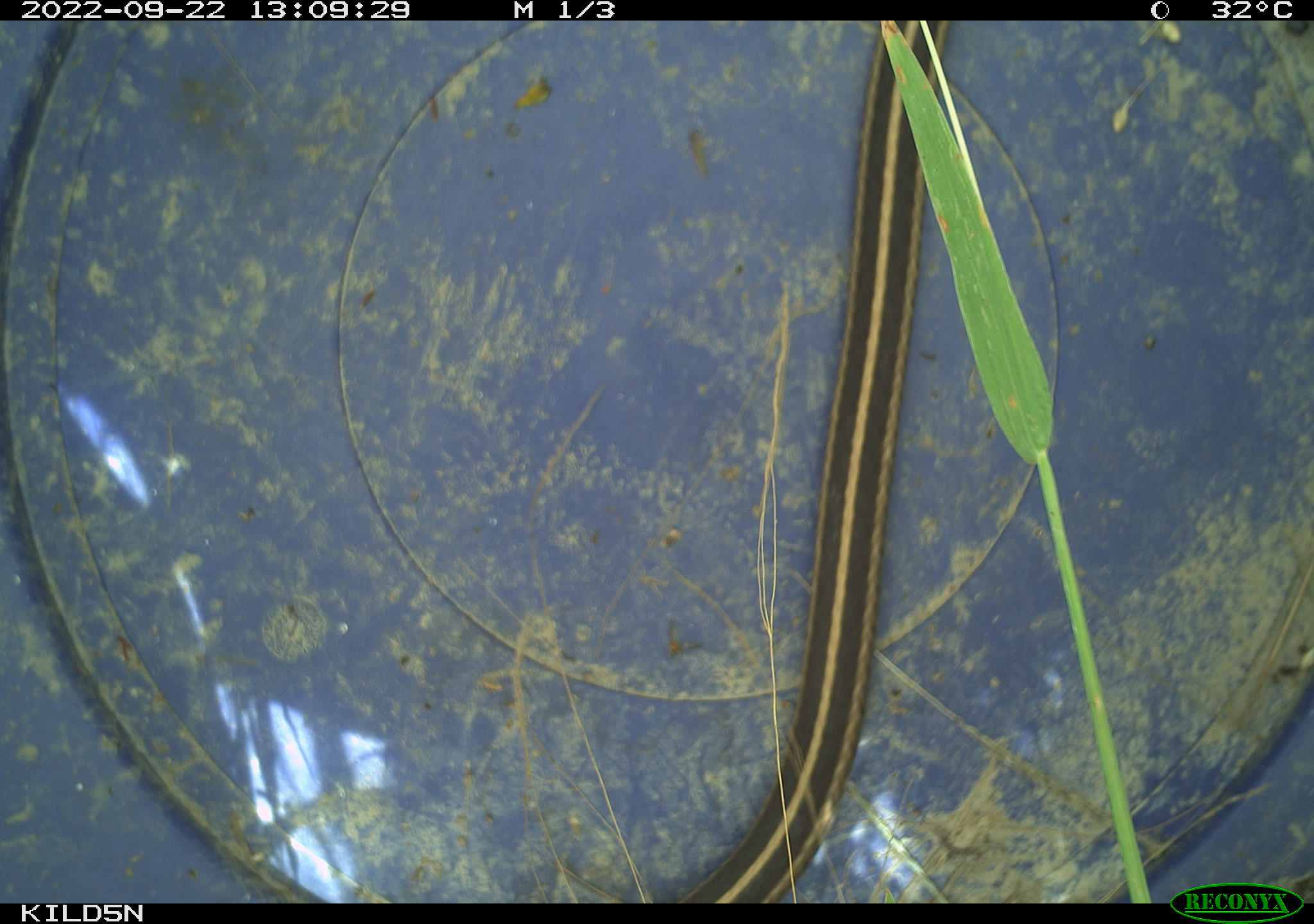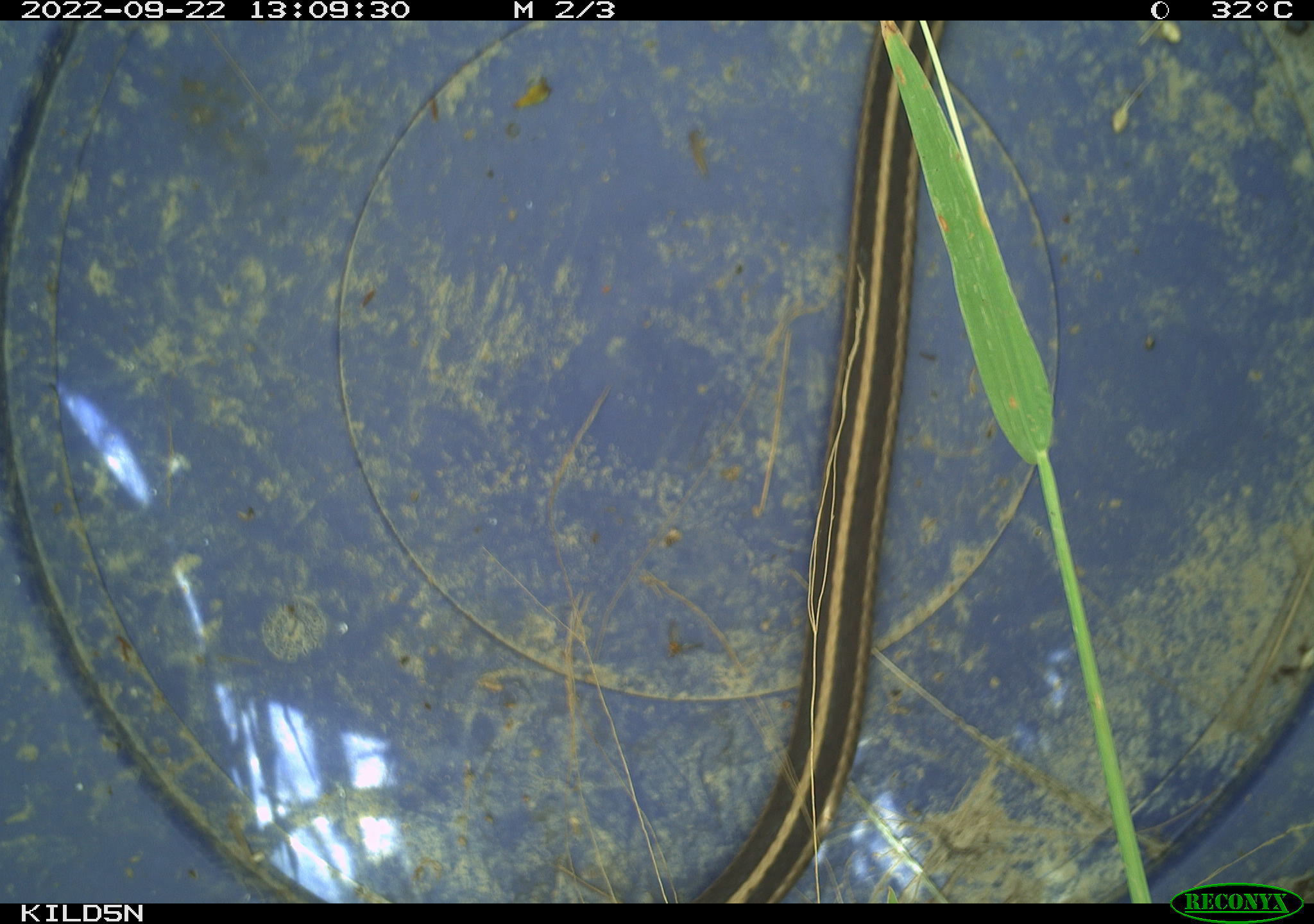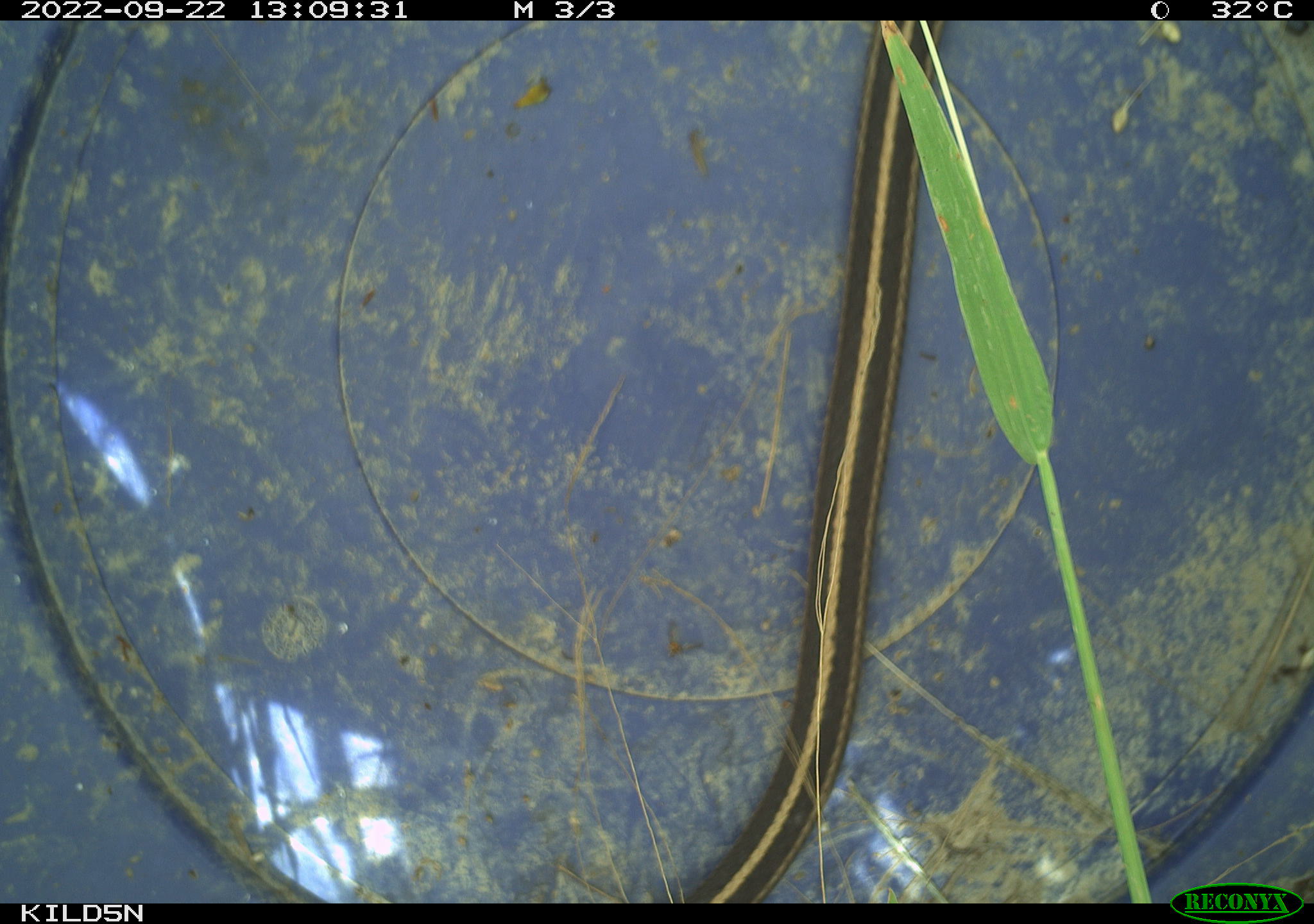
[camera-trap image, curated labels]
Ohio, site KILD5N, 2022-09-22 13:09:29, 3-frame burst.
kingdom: Animalia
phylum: Chordata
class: Reptilia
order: Squamata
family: Colubridae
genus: Thamnophis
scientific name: Thamnophis sirtalis sirtalis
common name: eastern gartersnake